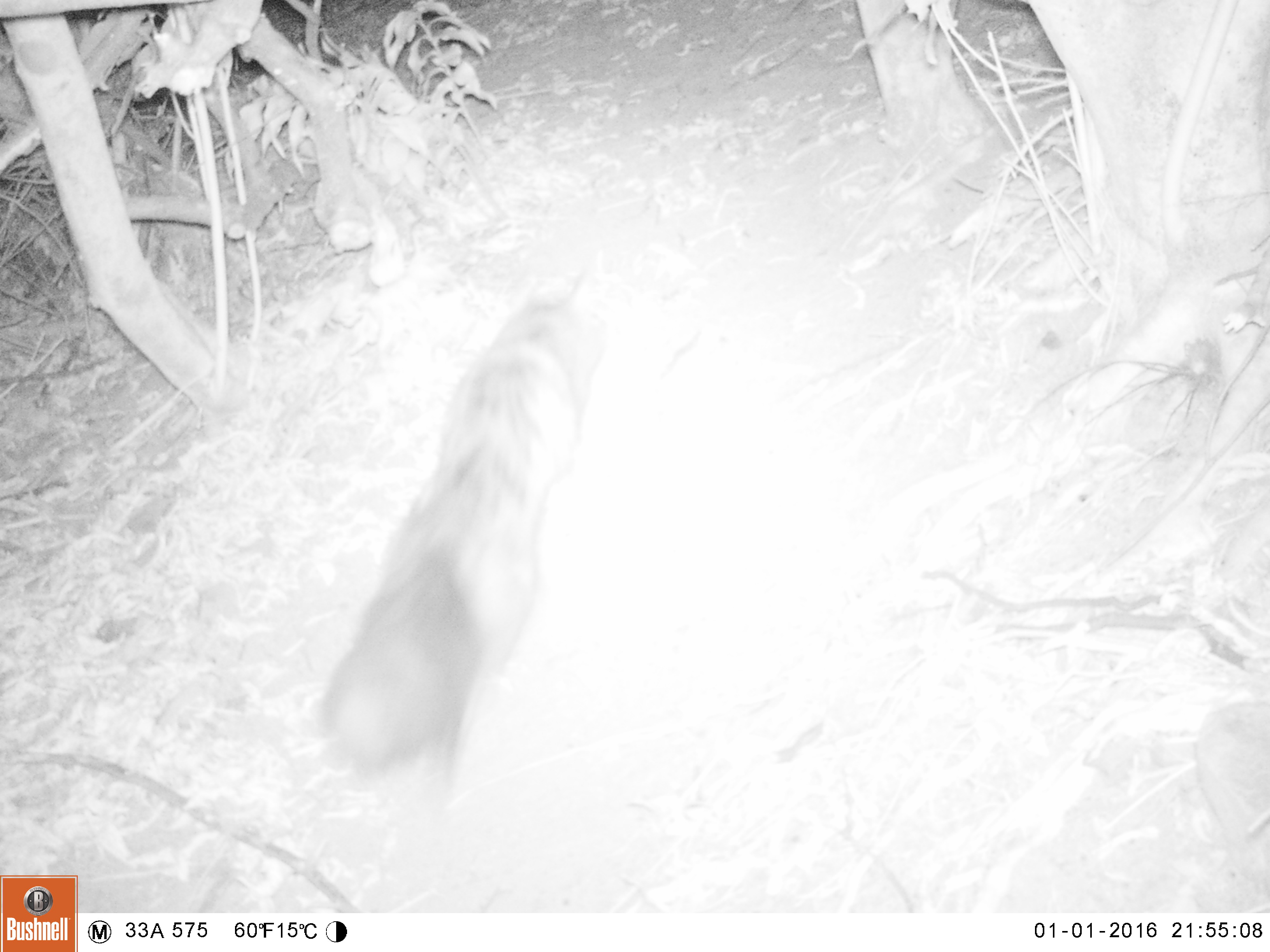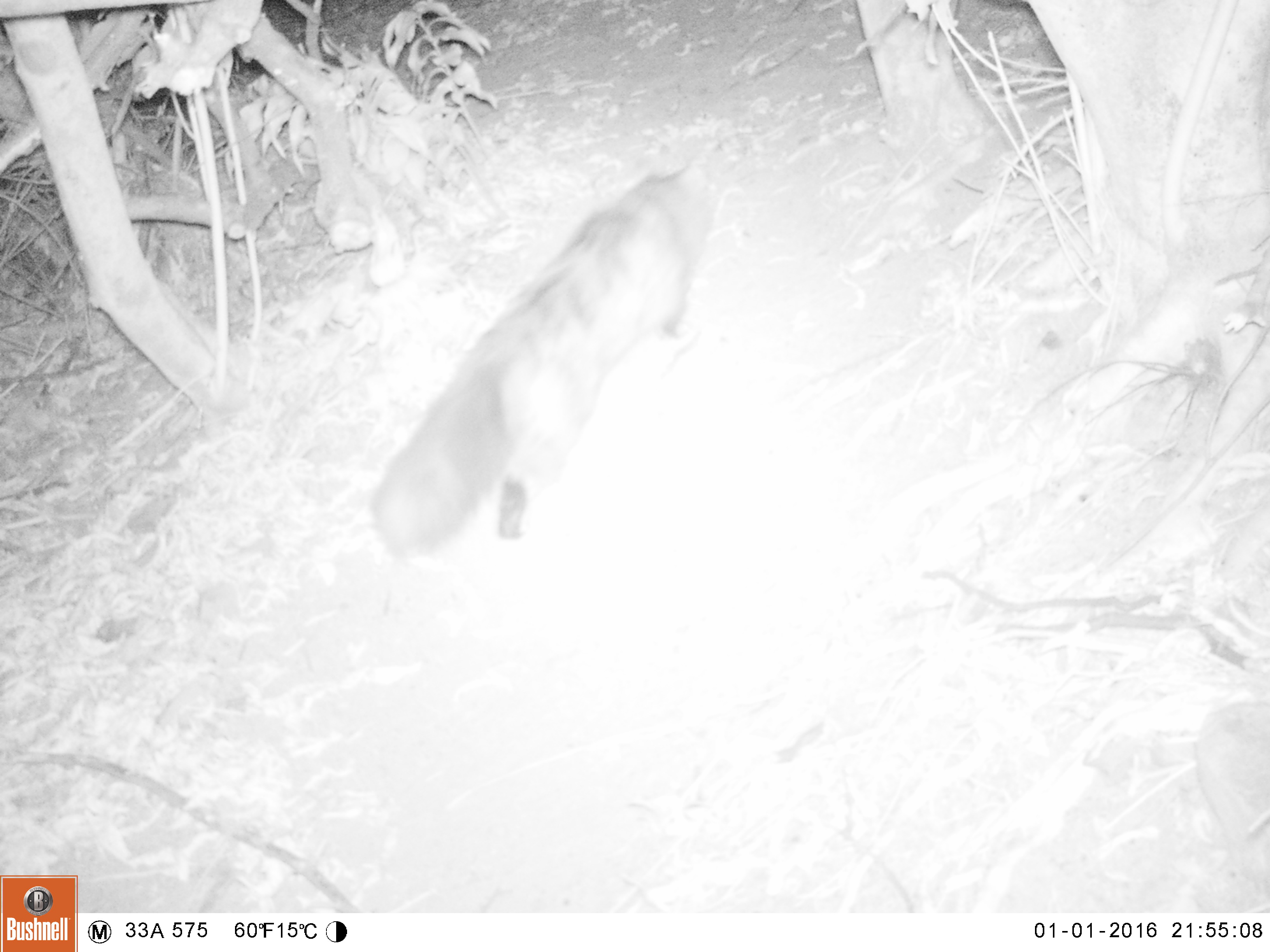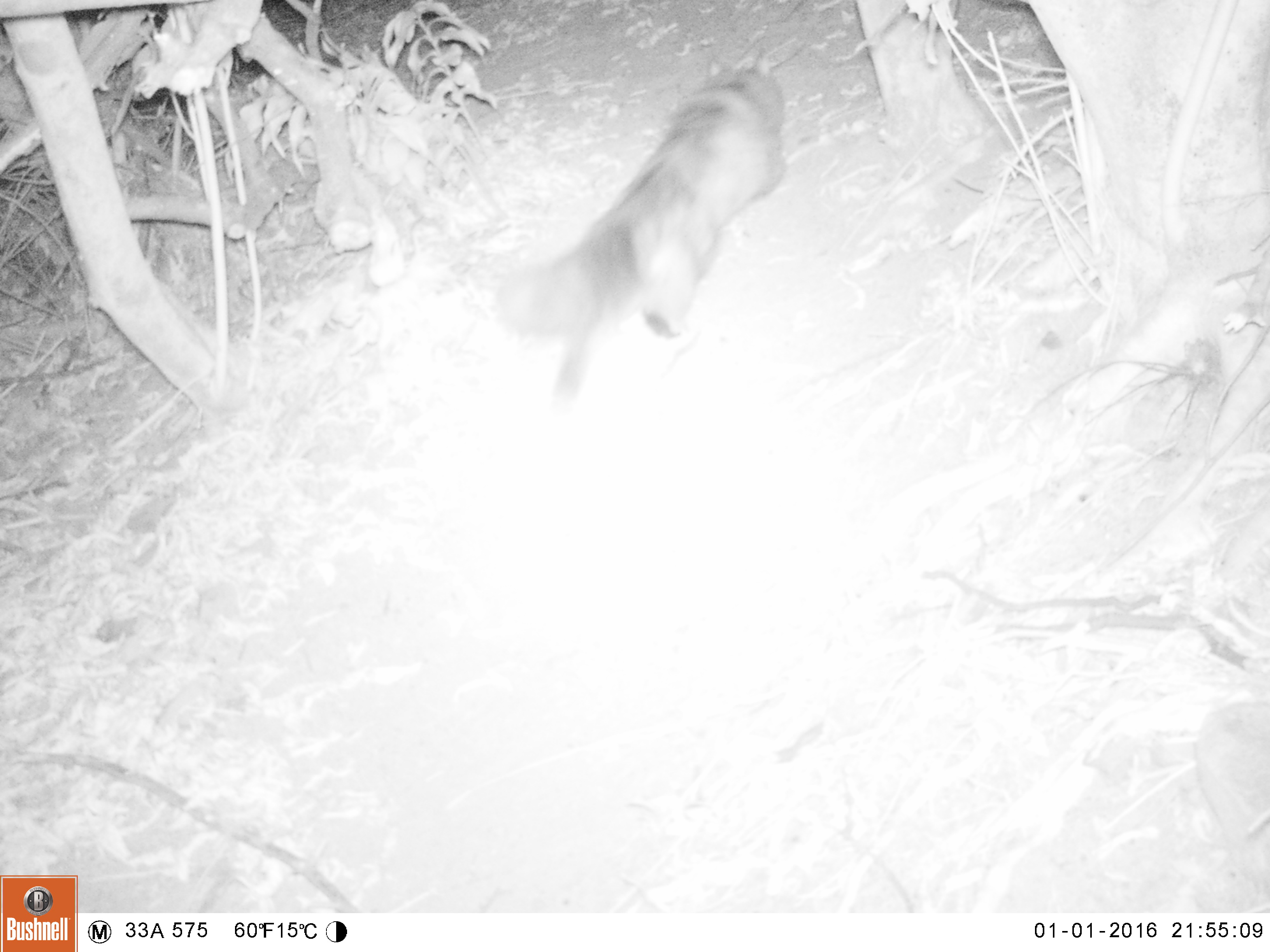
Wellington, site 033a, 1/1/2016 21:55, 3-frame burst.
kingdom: Animalia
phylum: Chordata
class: Mammalia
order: Carnivora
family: Felidae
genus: Felis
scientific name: Felis catus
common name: cat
Cat (Felis catus).